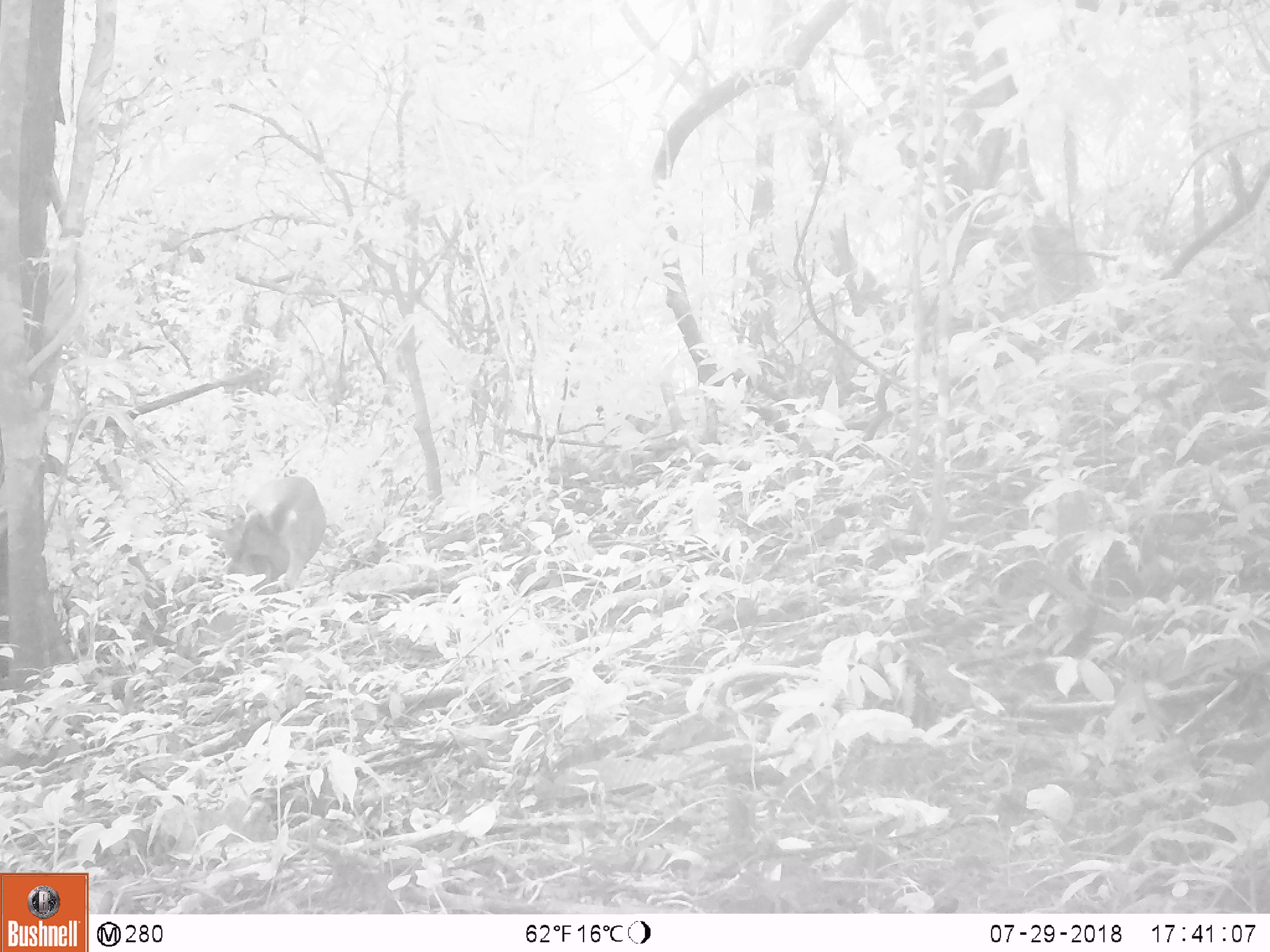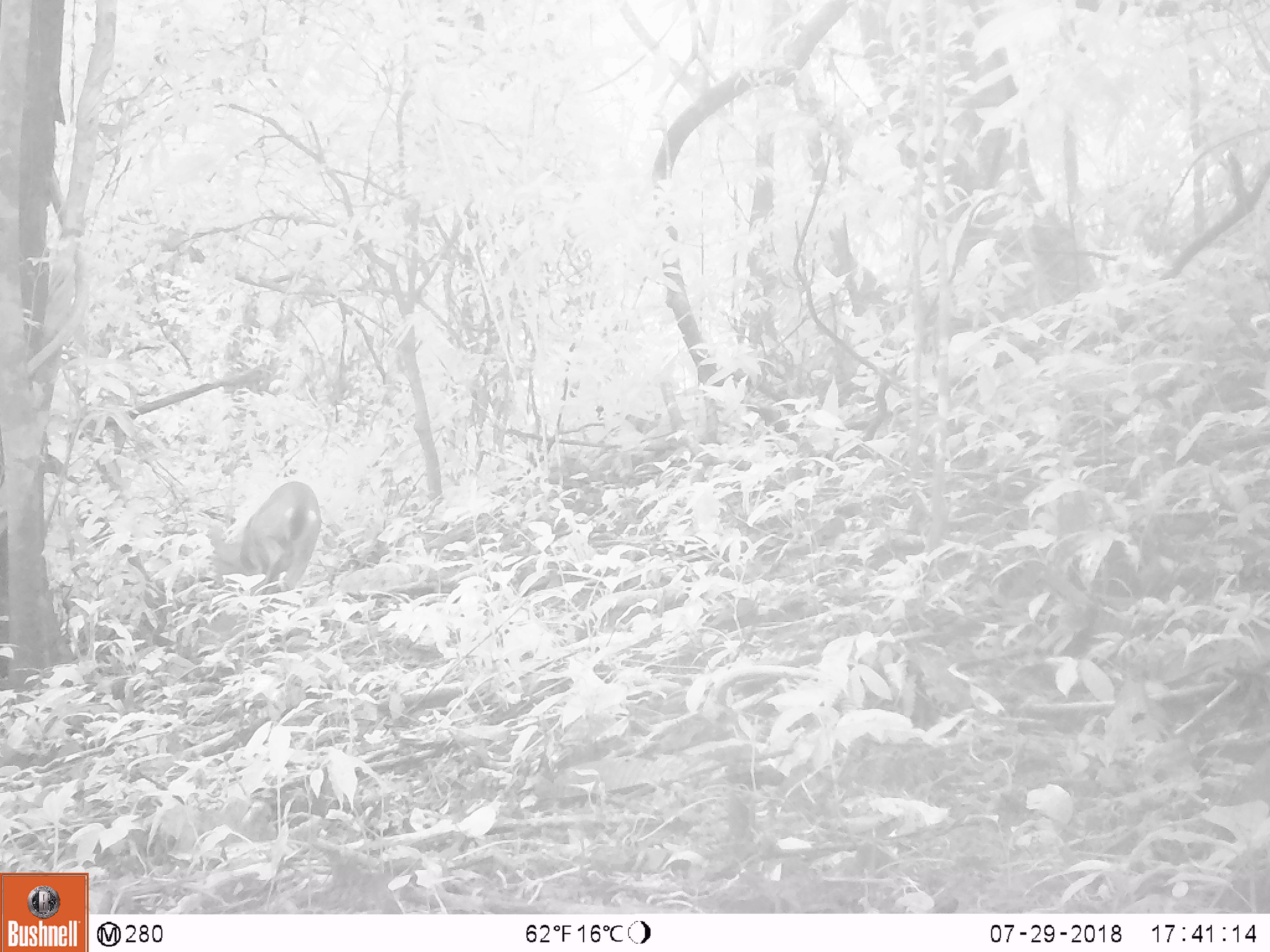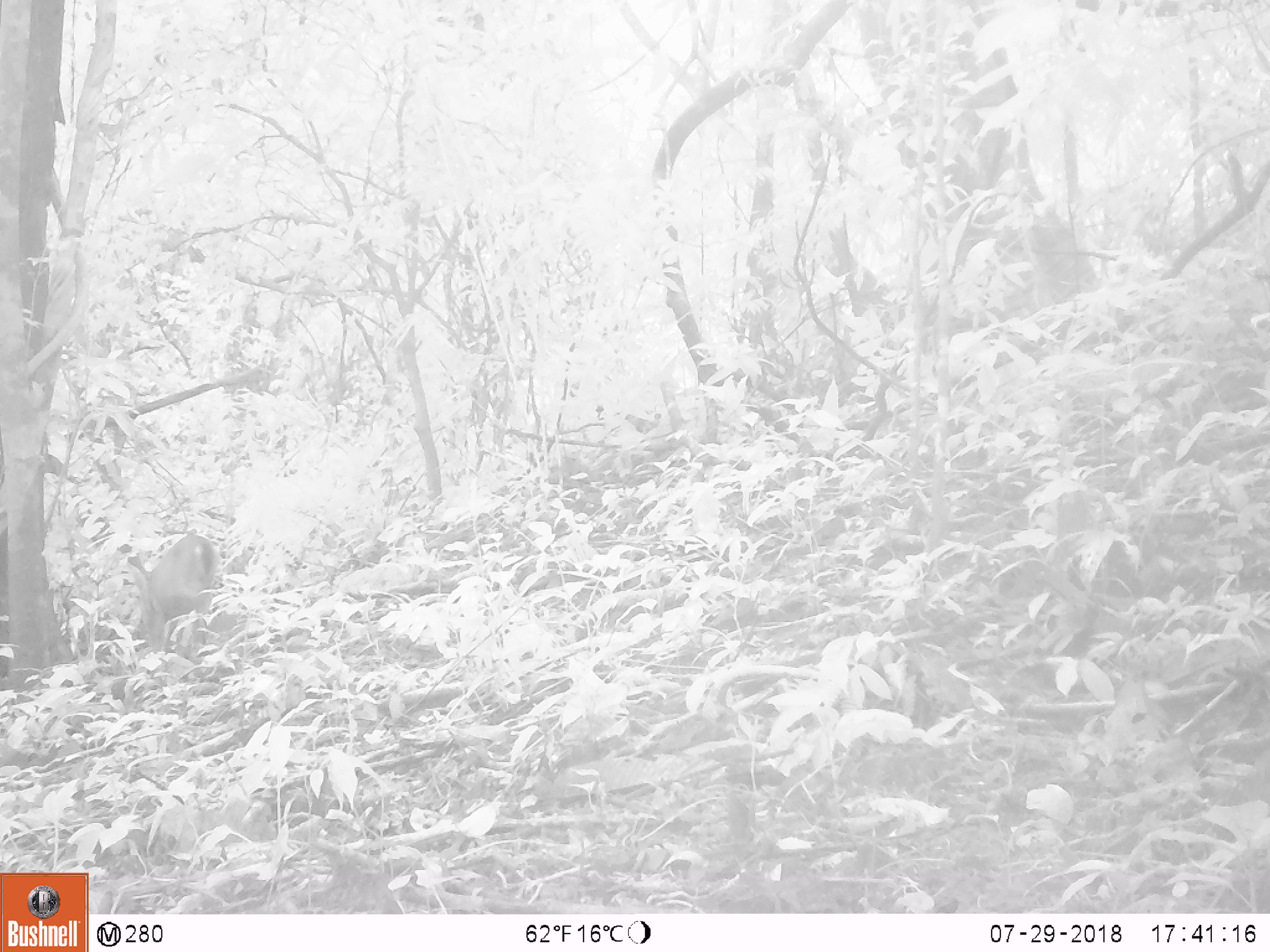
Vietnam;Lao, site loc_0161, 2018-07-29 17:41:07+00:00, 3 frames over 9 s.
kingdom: Animalia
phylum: Chordata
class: Mammalia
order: Artiodactyla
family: Cervidae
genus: Muntiacus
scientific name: Muntiacus vuquangensis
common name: large-antlered muntjac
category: large antlered muntjac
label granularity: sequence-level